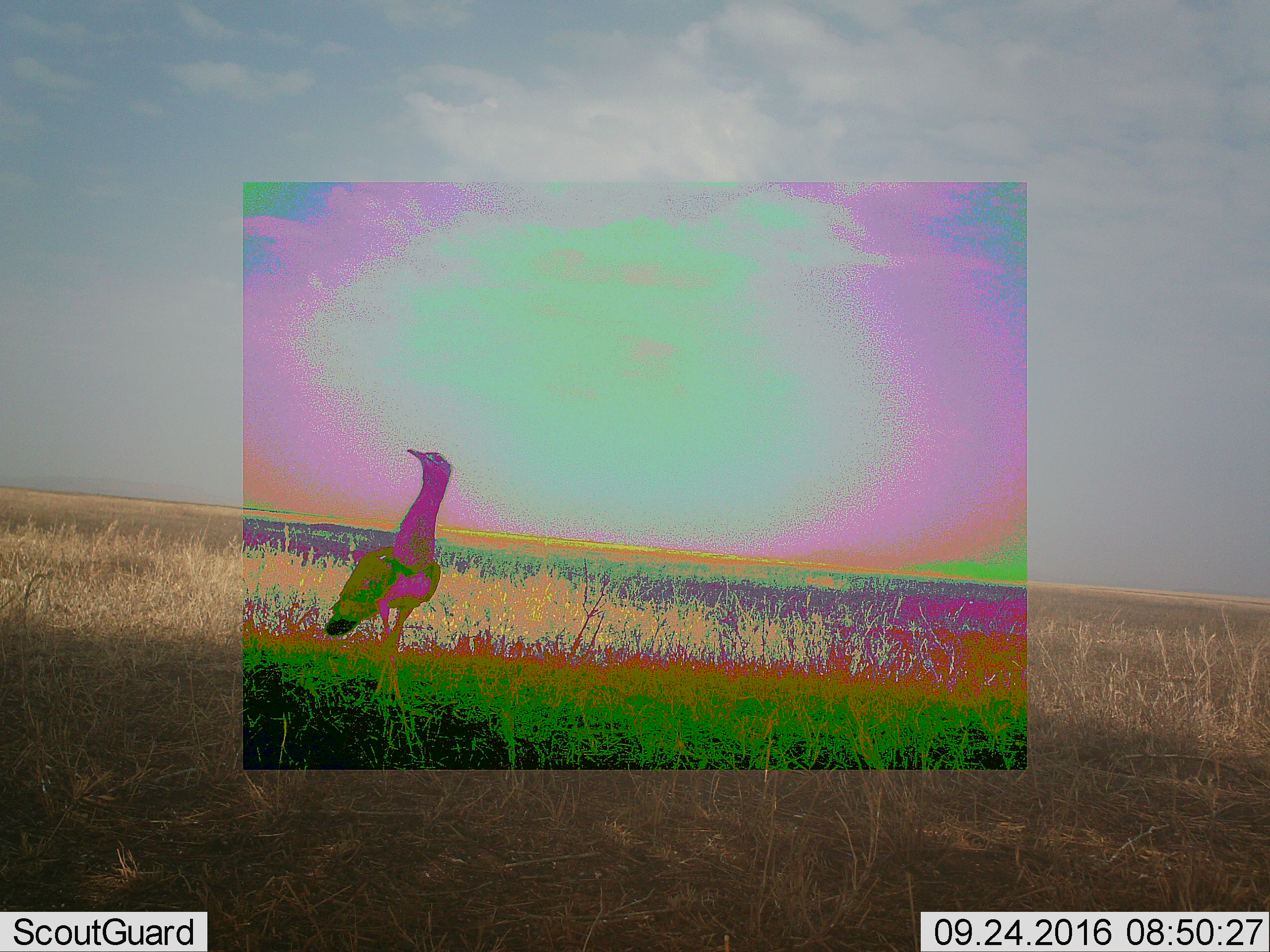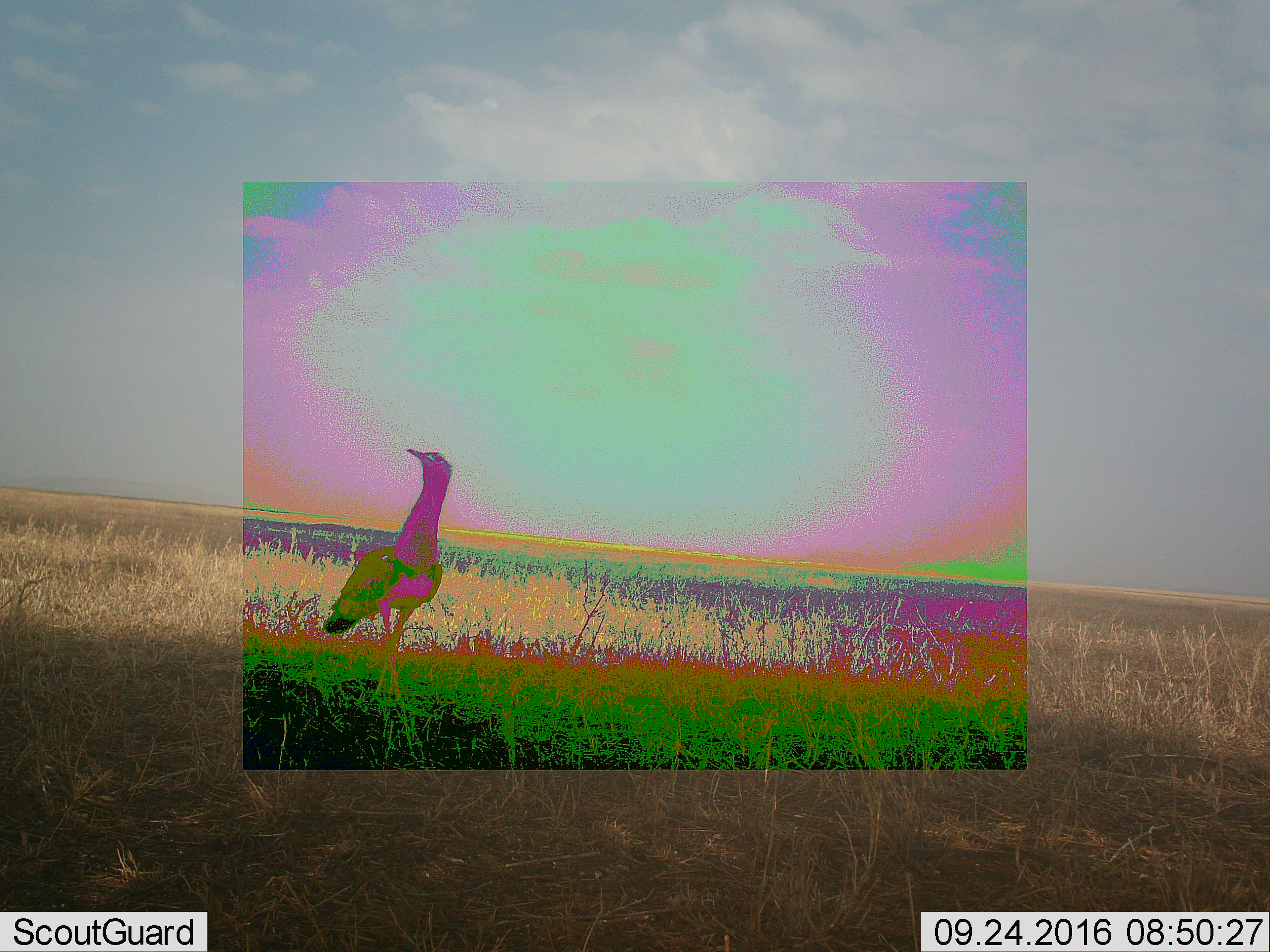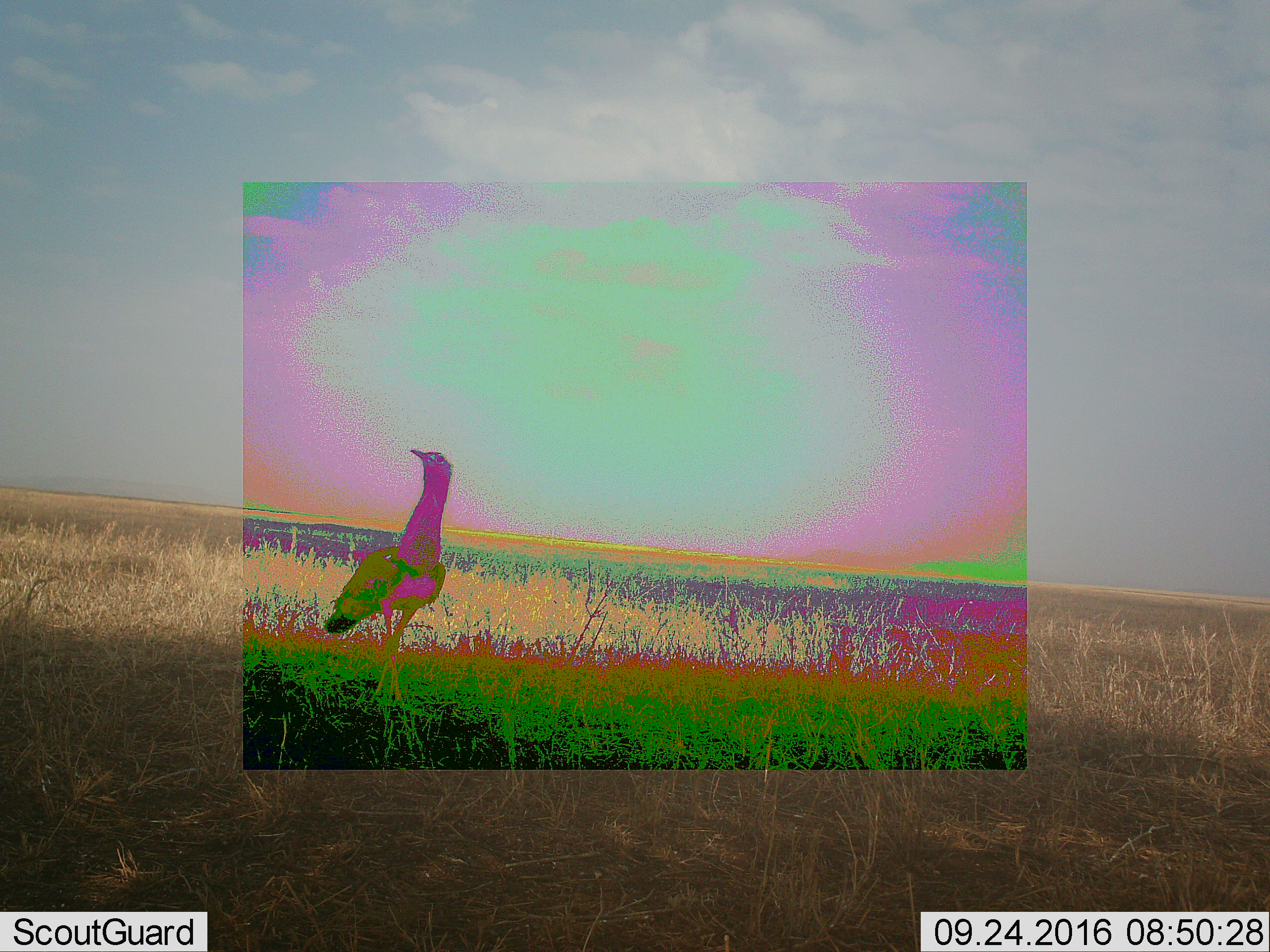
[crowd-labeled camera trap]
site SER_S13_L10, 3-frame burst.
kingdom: Animalia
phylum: Chordata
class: Aves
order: Otidiformes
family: Otididae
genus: Ardeotis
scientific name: Ardeotis kori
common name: kori bustard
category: bustardkori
Bustardkori (kori bustard) (Ardeotis kori), count 1. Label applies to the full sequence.